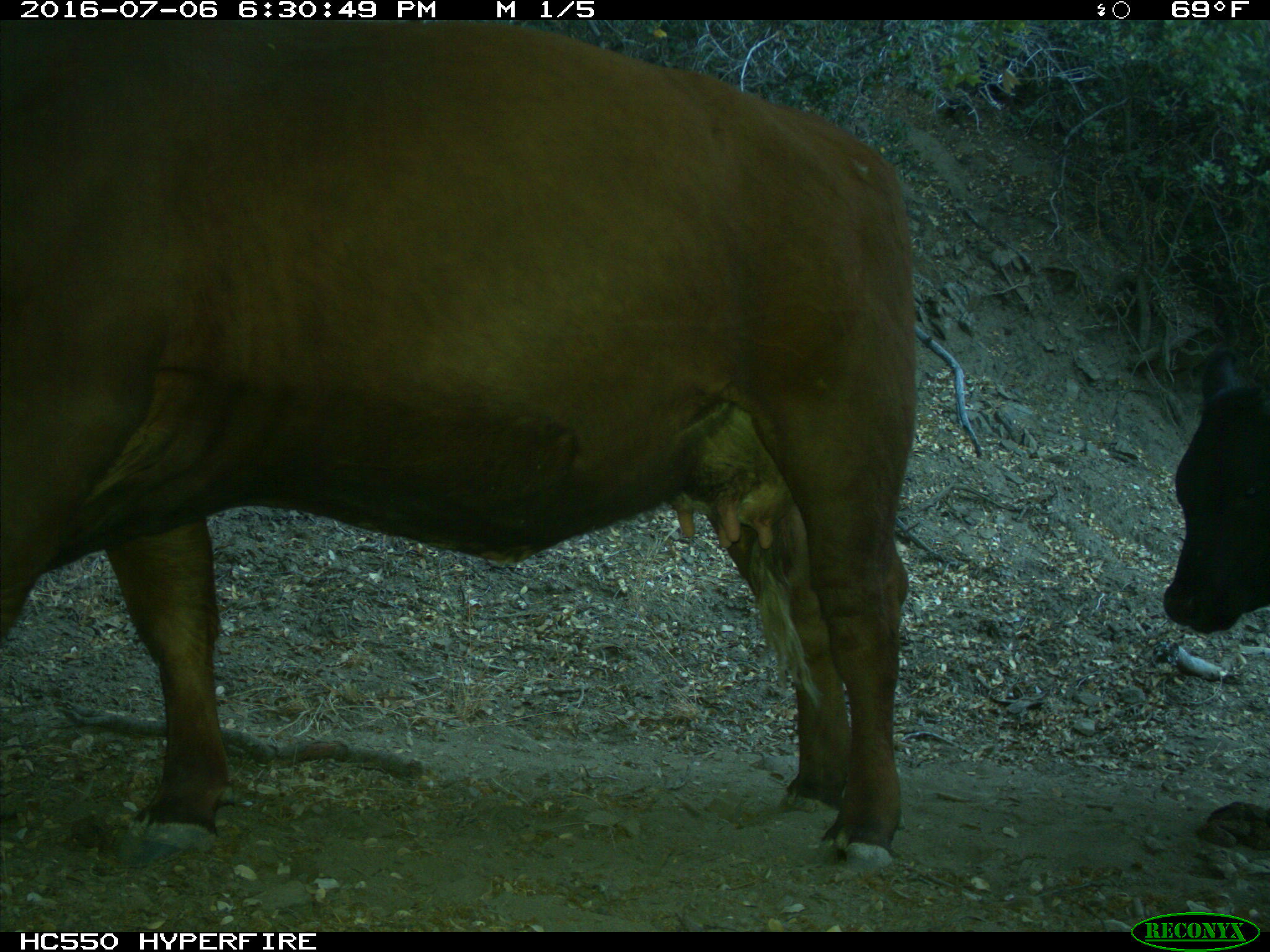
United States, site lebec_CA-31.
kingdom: Animalia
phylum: Chordata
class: Mammalia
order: Artiodactyla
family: Bovidae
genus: Bos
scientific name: Bos taurus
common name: domestic cow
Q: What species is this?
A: Bos taurus (domestic cow).